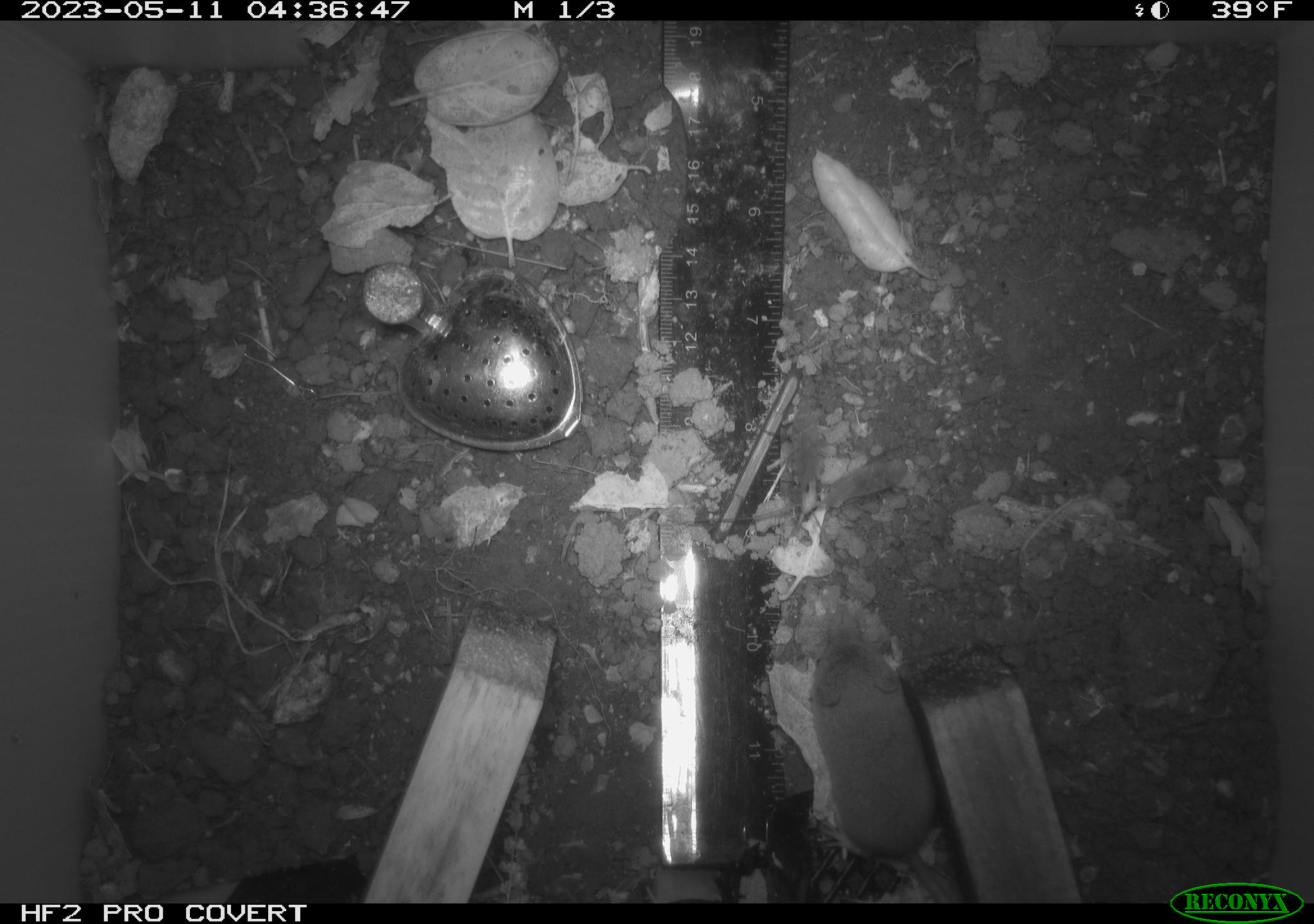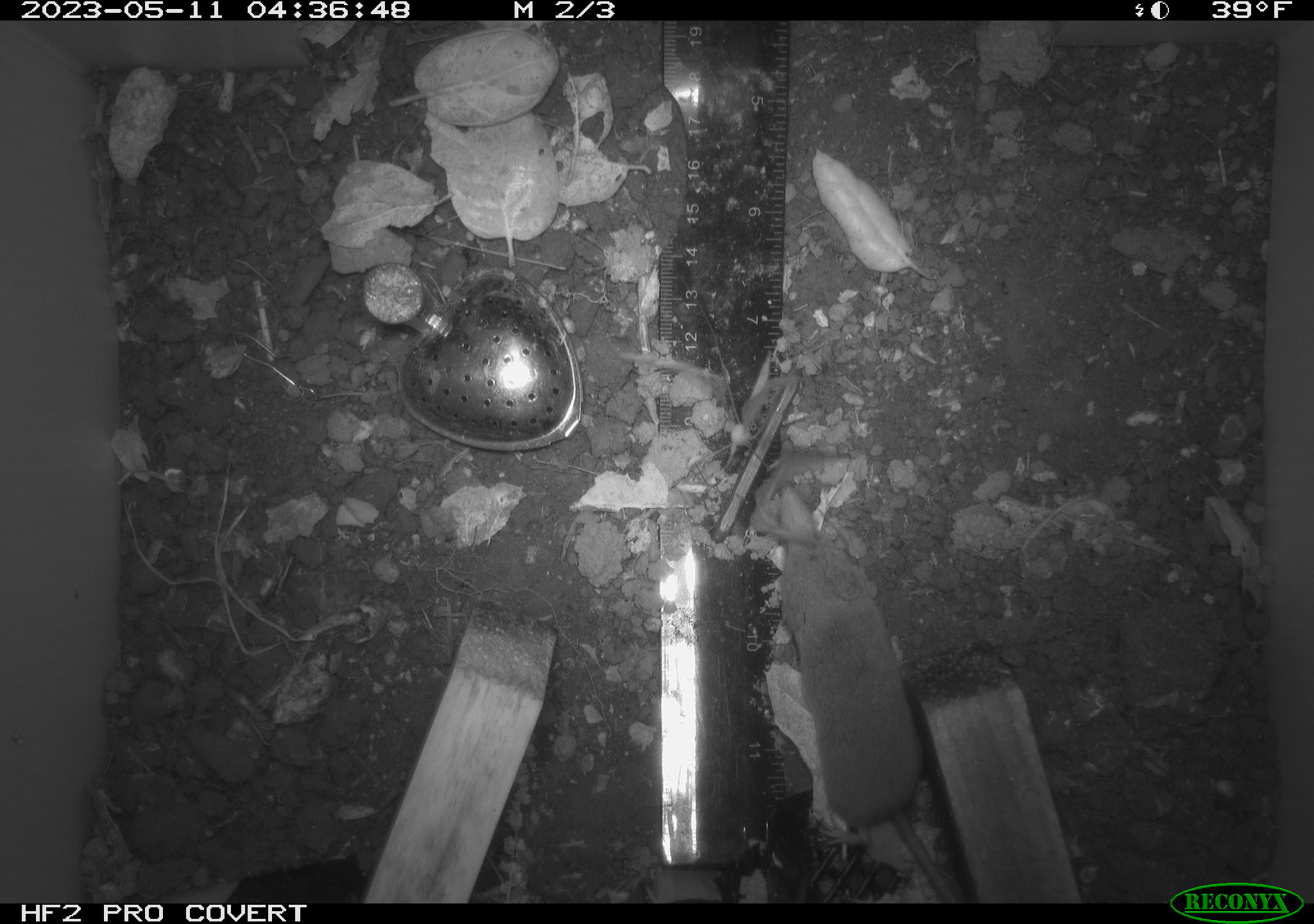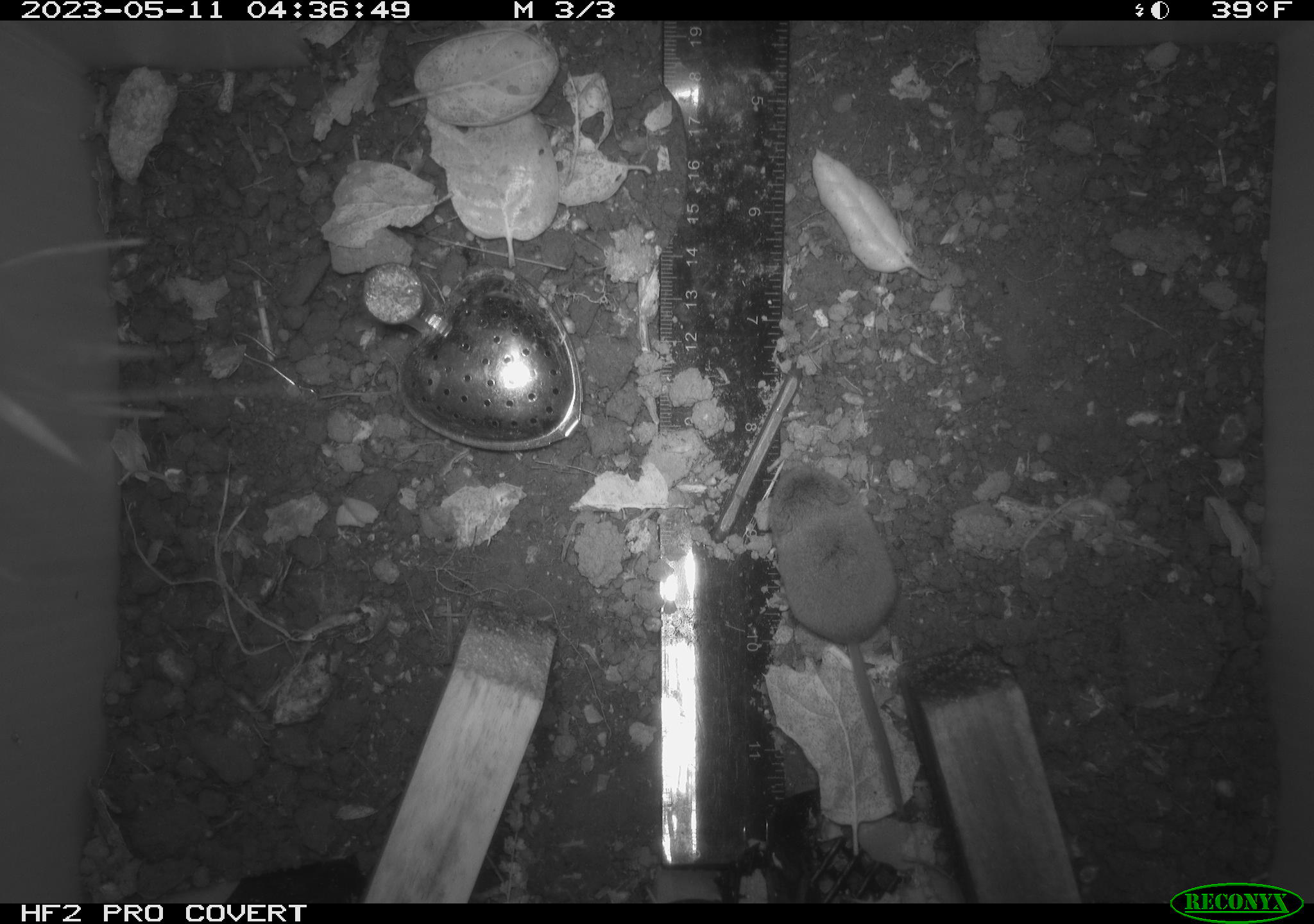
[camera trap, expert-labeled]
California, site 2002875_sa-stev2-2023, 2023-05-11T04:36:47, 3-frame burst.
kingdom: Animalia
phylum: Chordata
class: Mammalia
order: Eulipotyphla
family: Soricidae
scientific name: Soricidae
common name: shrews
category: soricidae family